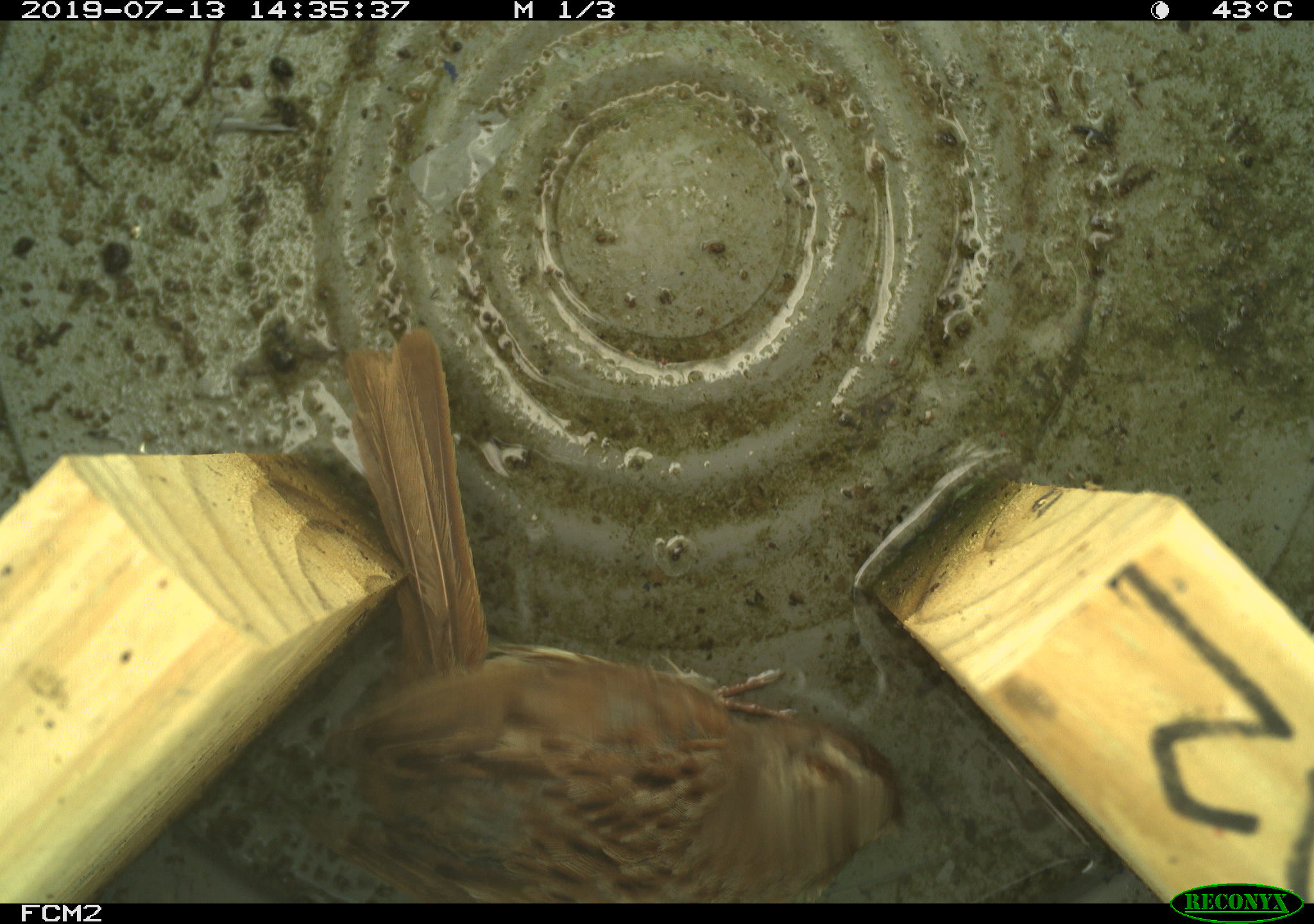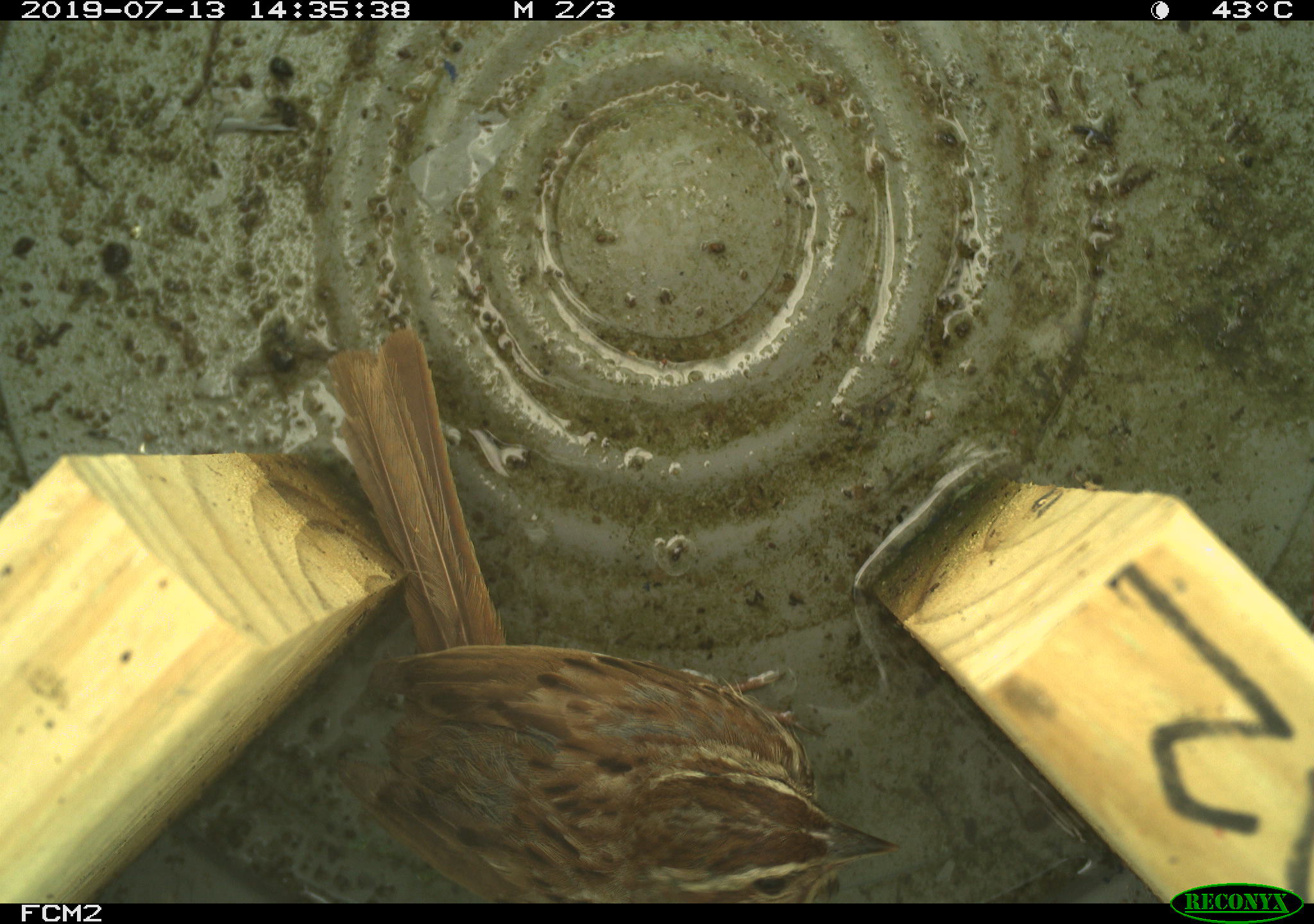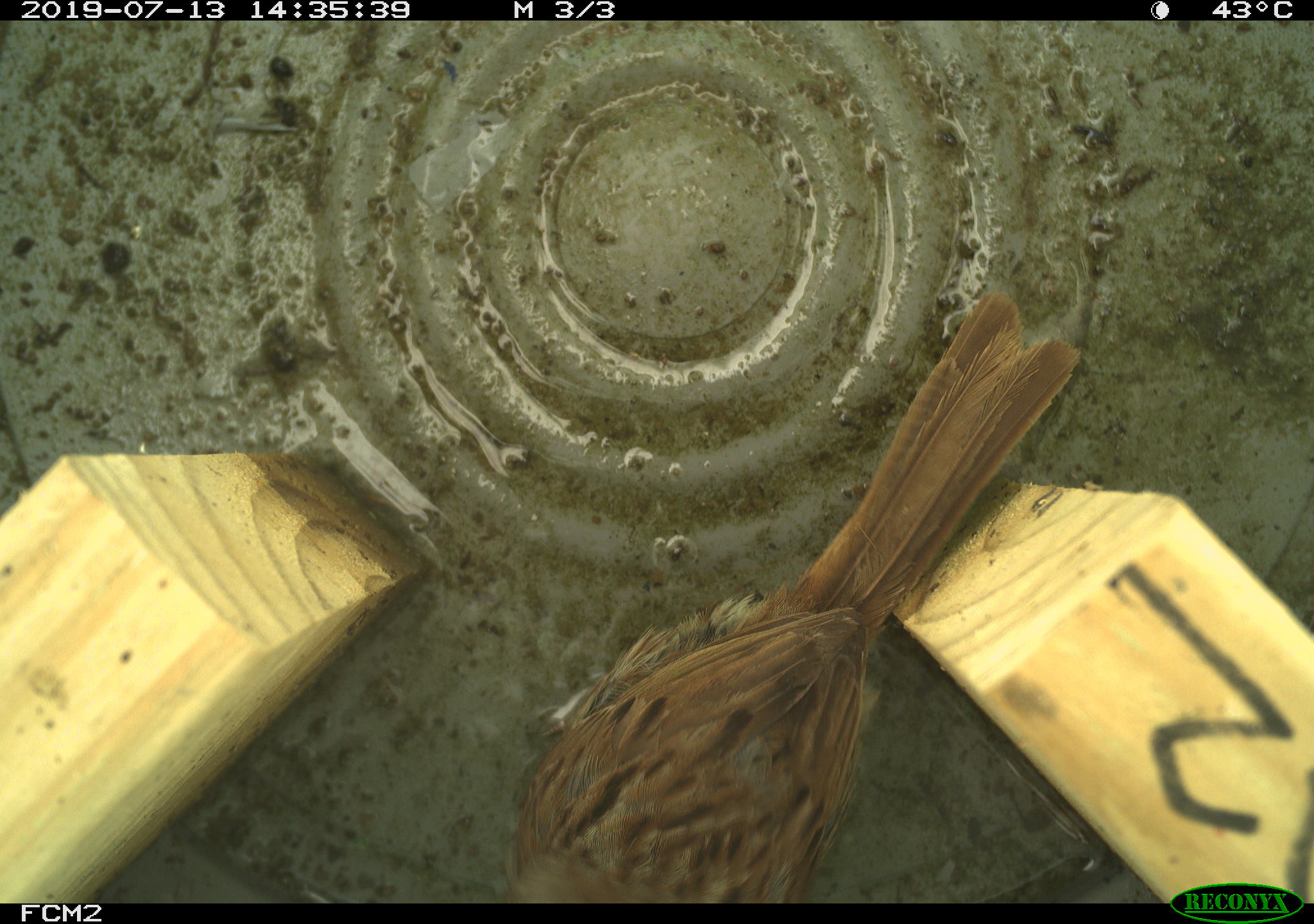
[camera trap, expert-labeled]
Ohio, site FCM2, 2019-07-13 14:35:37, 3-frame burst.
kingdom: Animalia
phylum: Chordata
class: Aves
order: Passeriformes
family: Passerellidae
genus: Melospiza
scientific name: Melospiza melodia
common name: song sparrow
Song sparrow (Melospiza melodia).